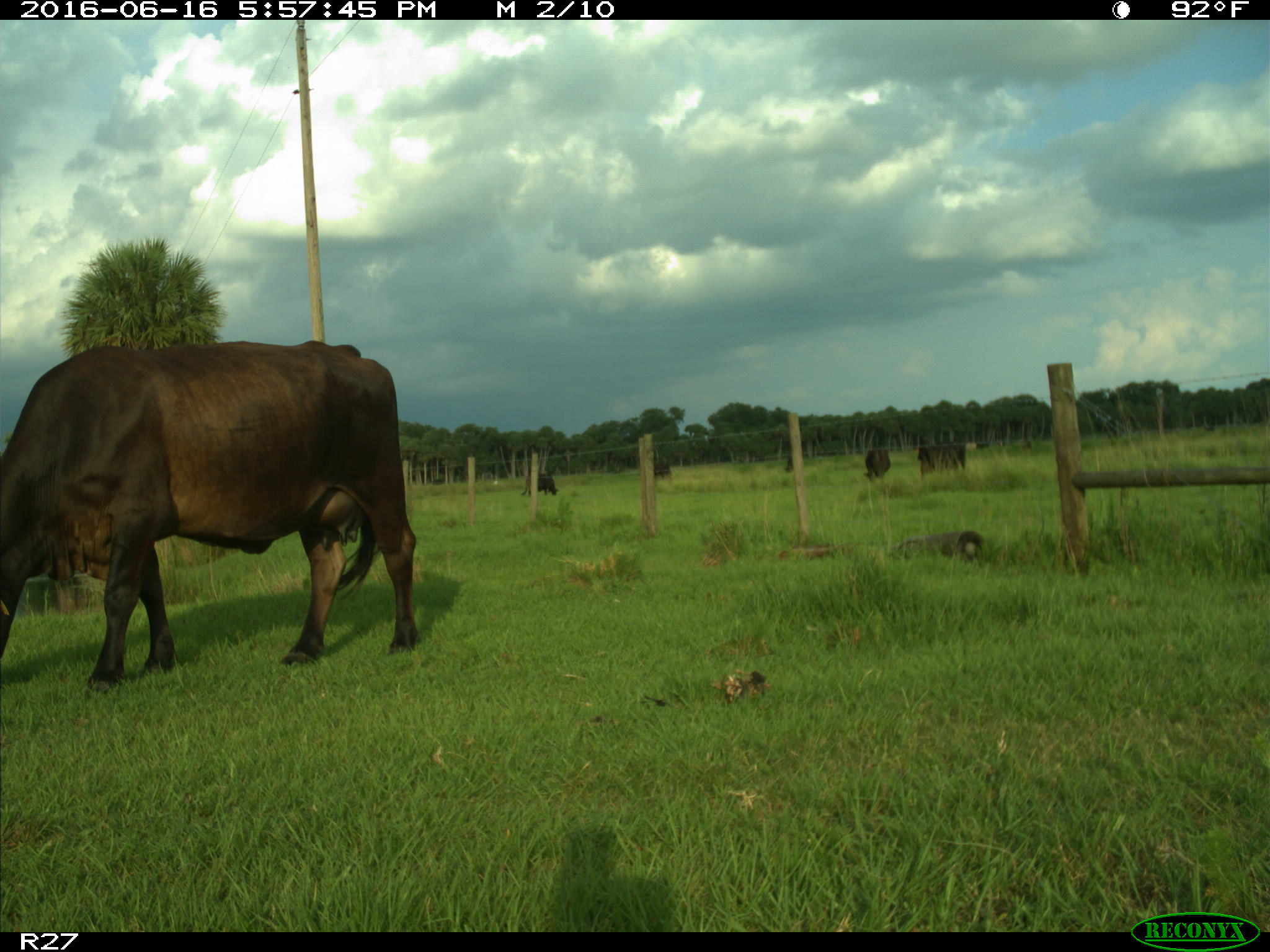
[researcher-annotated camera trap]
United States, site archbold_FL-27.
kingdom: Animalia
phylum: Chordata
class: Mammalia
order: Artiodactyla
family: Bovidae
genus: Bos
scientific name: Bos taurus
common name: domestic cow